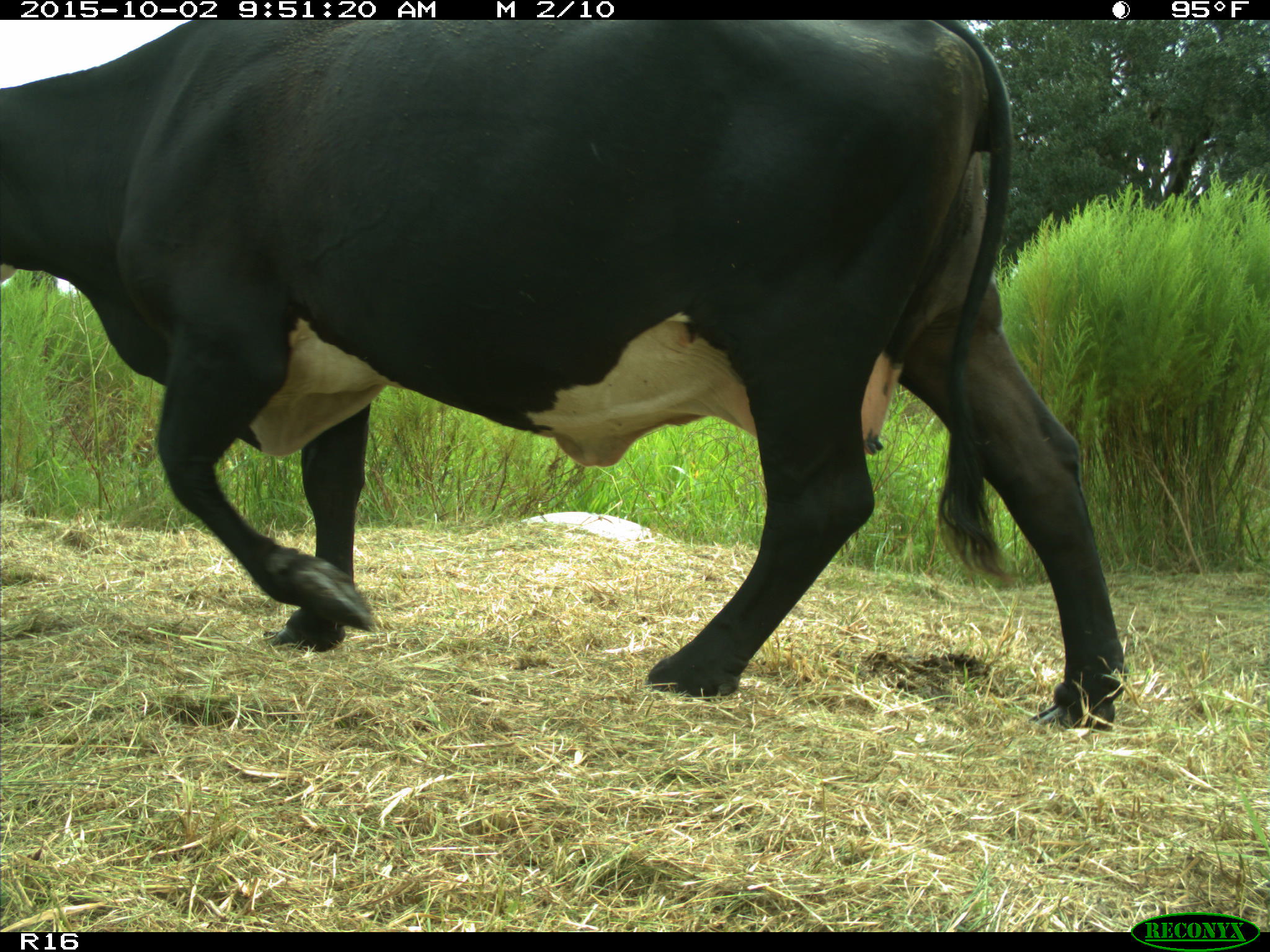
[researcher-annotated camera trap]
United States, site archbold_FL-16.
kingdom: Animalia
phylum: Chordata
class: Mammalia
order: Artiodactyla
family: Bovidae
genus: Bos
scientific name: Bos taurus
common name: domestic cow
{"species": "Bos taurus (domestic cow)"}